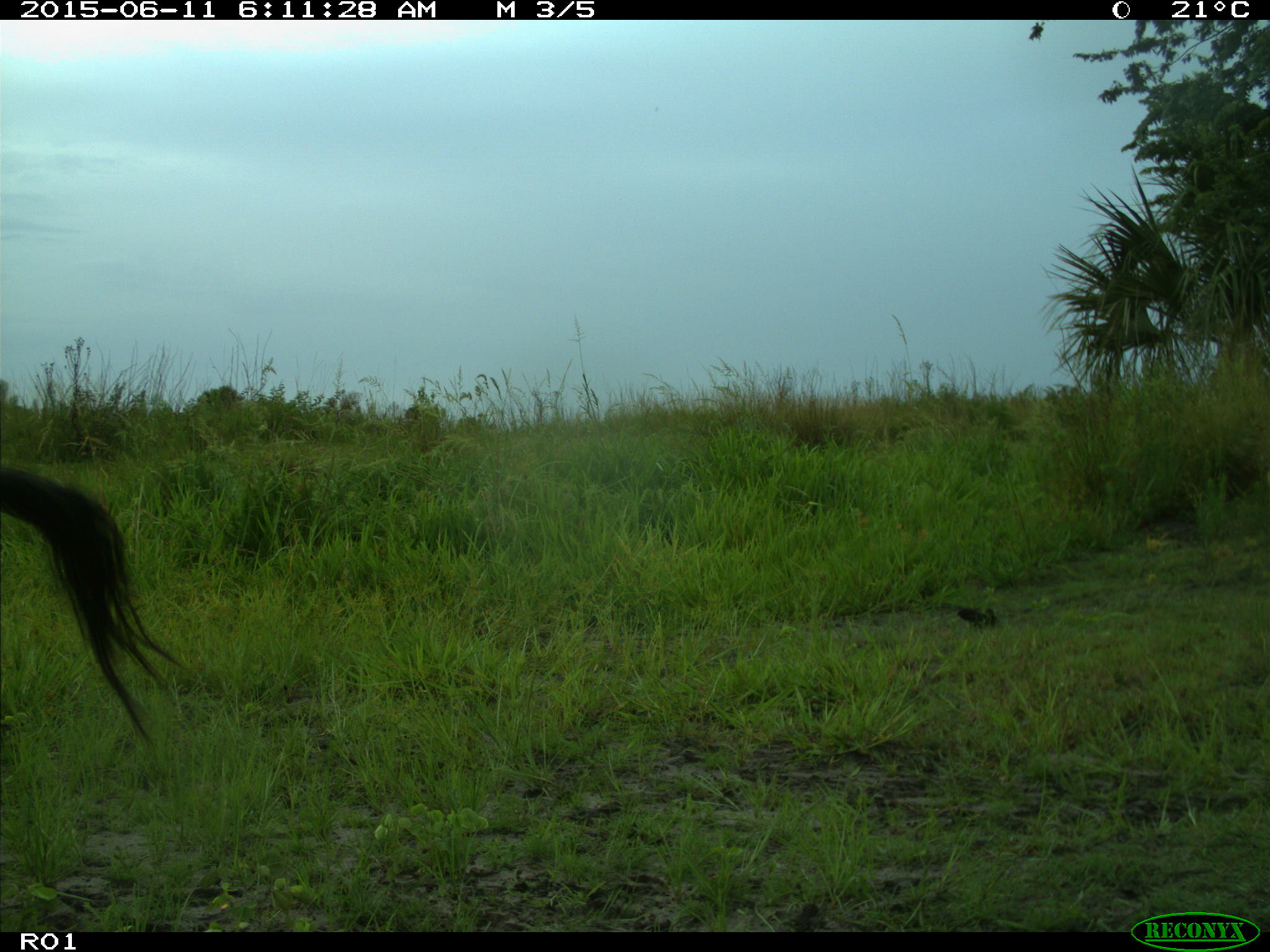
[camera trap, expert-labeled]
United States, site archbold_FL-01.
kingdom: Animalia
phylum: Chordata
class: Mammalia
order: Artiodactyla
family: Bovidae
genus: Bos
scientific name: Bos taurus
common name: domestic cow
Bos taurus (domestic cow).